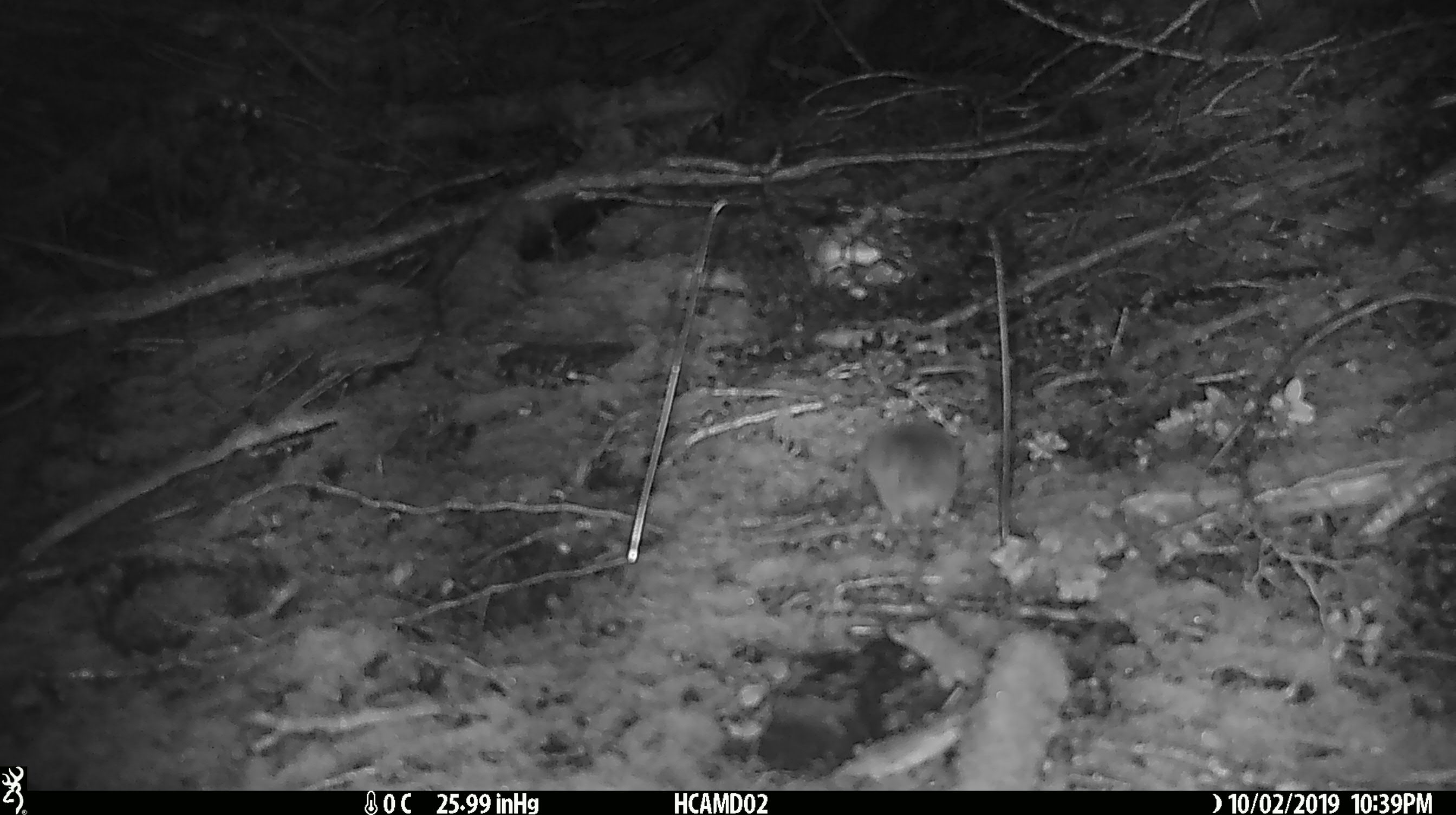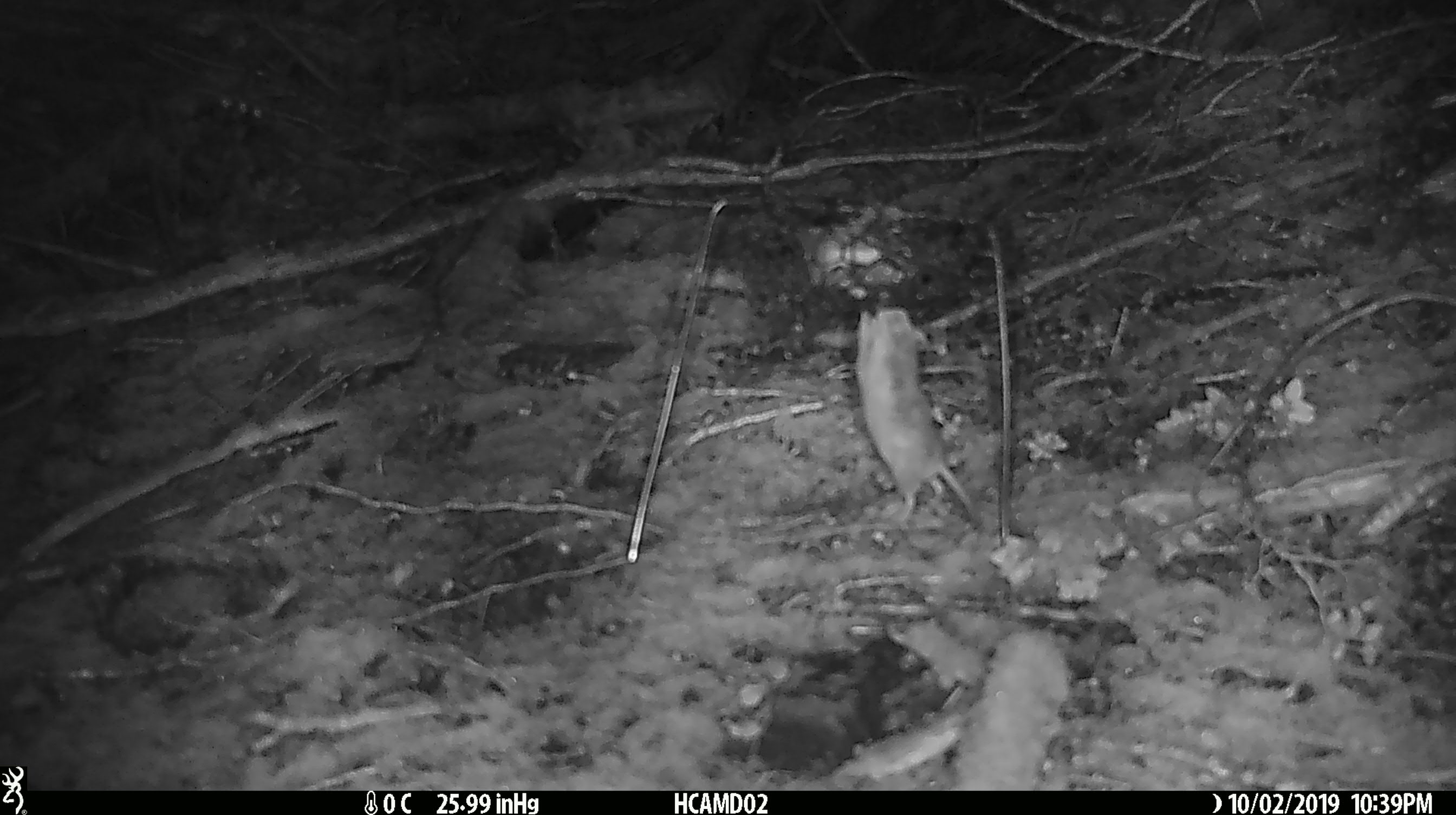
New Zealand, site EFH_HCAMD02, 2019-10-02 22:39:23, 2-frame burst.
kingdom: Animalia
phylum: Chordata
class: Mammalia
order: Rodentia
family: Muridae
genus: Mus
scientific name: Mus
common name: mouse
Mouse (Mus).